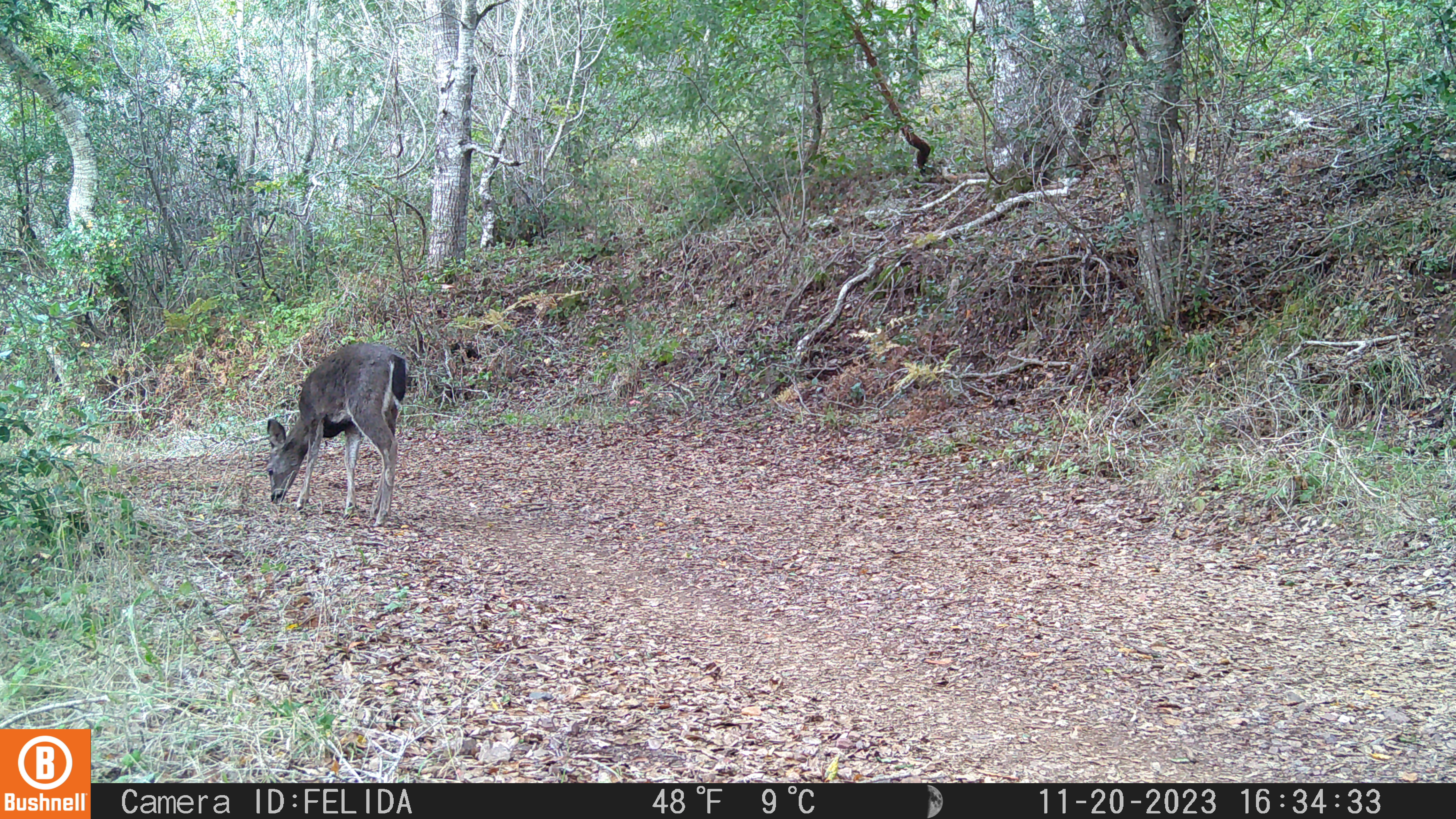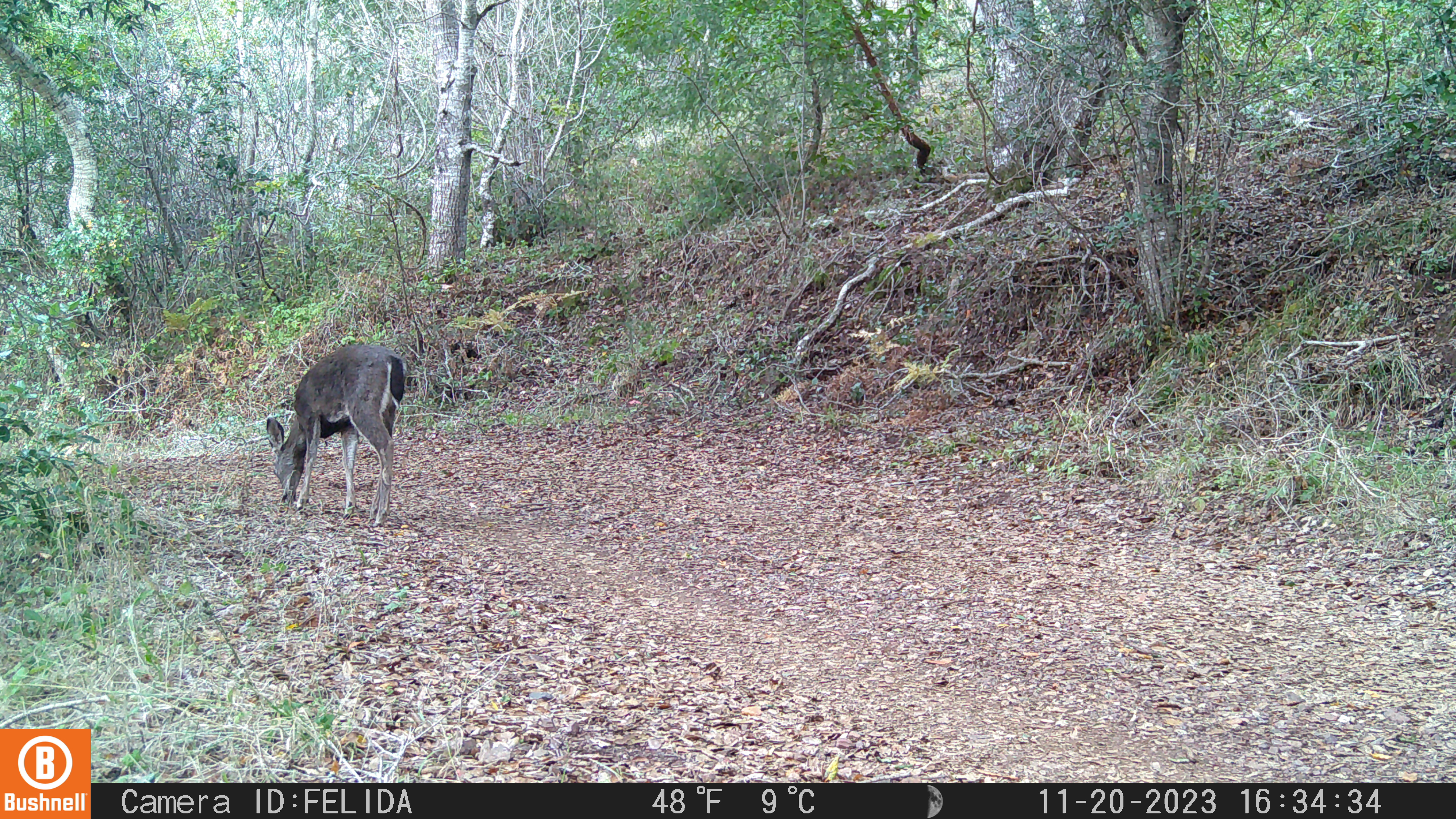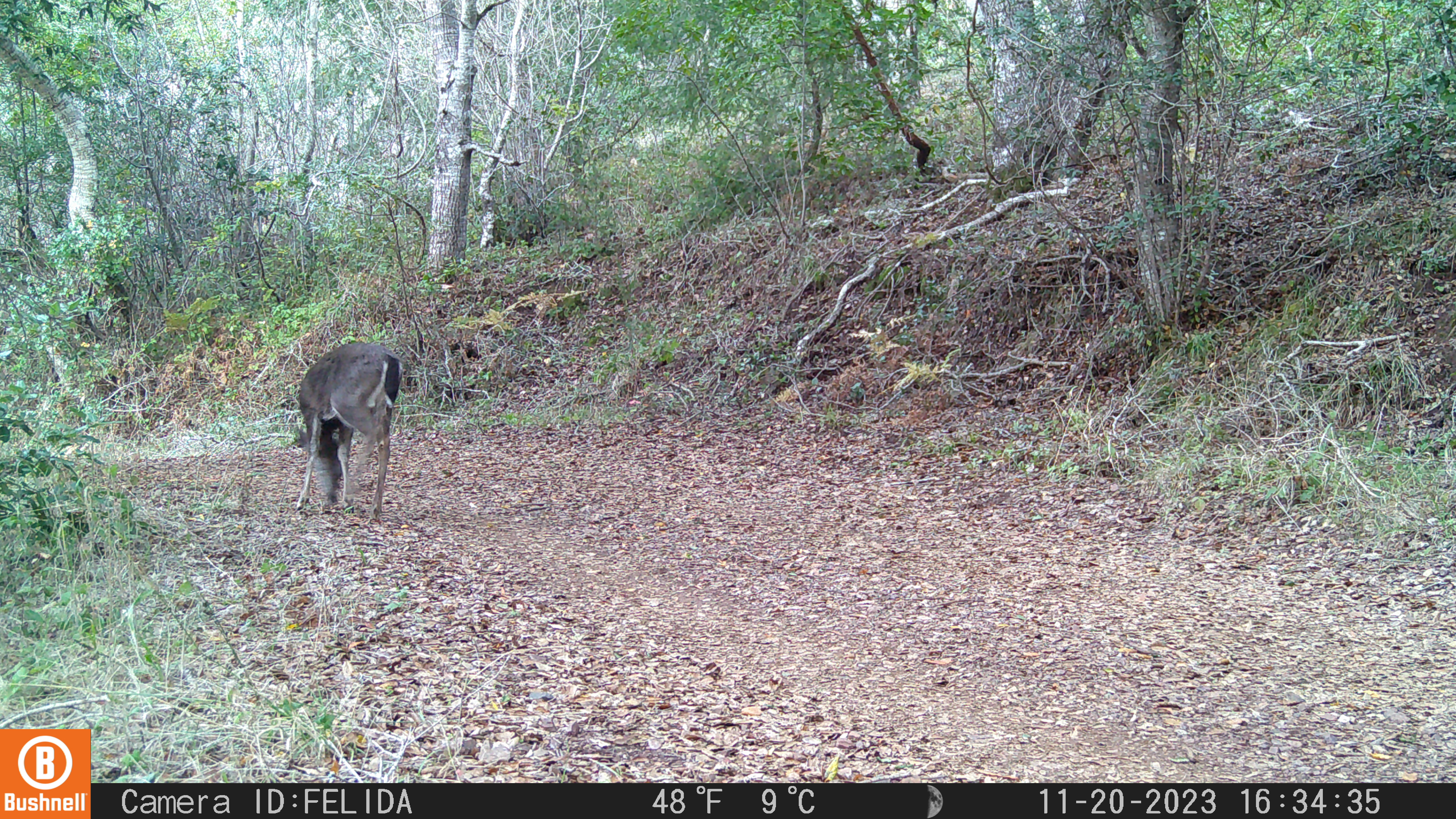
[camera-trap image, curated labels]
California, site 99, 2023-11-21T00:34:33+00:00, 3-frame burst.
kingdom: Animalia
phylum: Chordata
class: Mammalia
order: Artiodactyla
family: Cervidae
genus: Odocoileus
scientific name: Odocoileus hemionus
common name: mule deer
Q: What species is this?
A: Mule deer (Odocoileus hemionus).